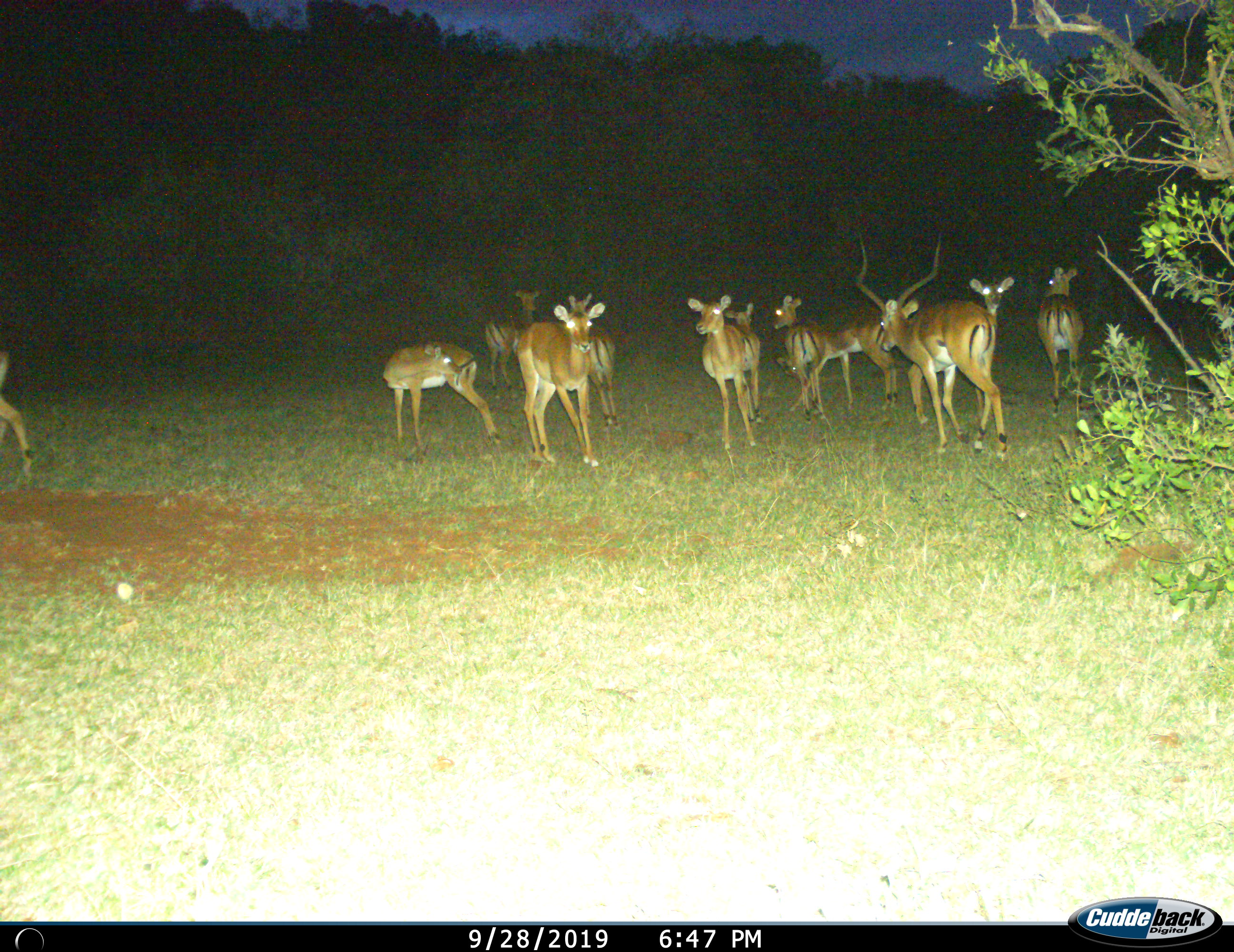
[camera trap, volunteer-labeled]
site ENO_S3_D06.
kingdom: Animalia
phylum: Chordata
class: Mammalia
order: Artiodactyla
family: Bovidae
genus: Aepyceros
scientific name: Aepyceros melampus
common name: impala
Impala (Aepyceros melampus), count 11-50. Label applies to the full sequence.